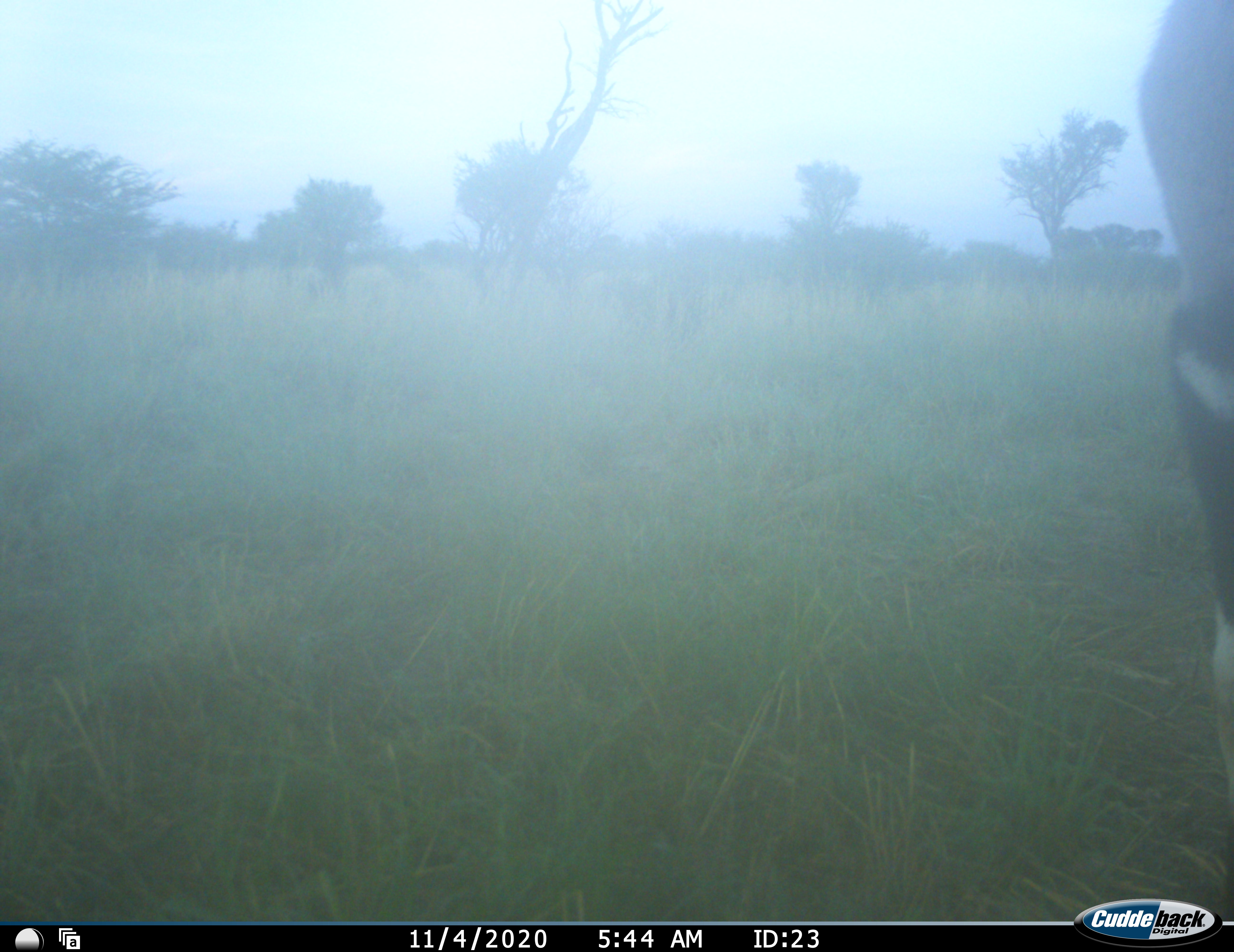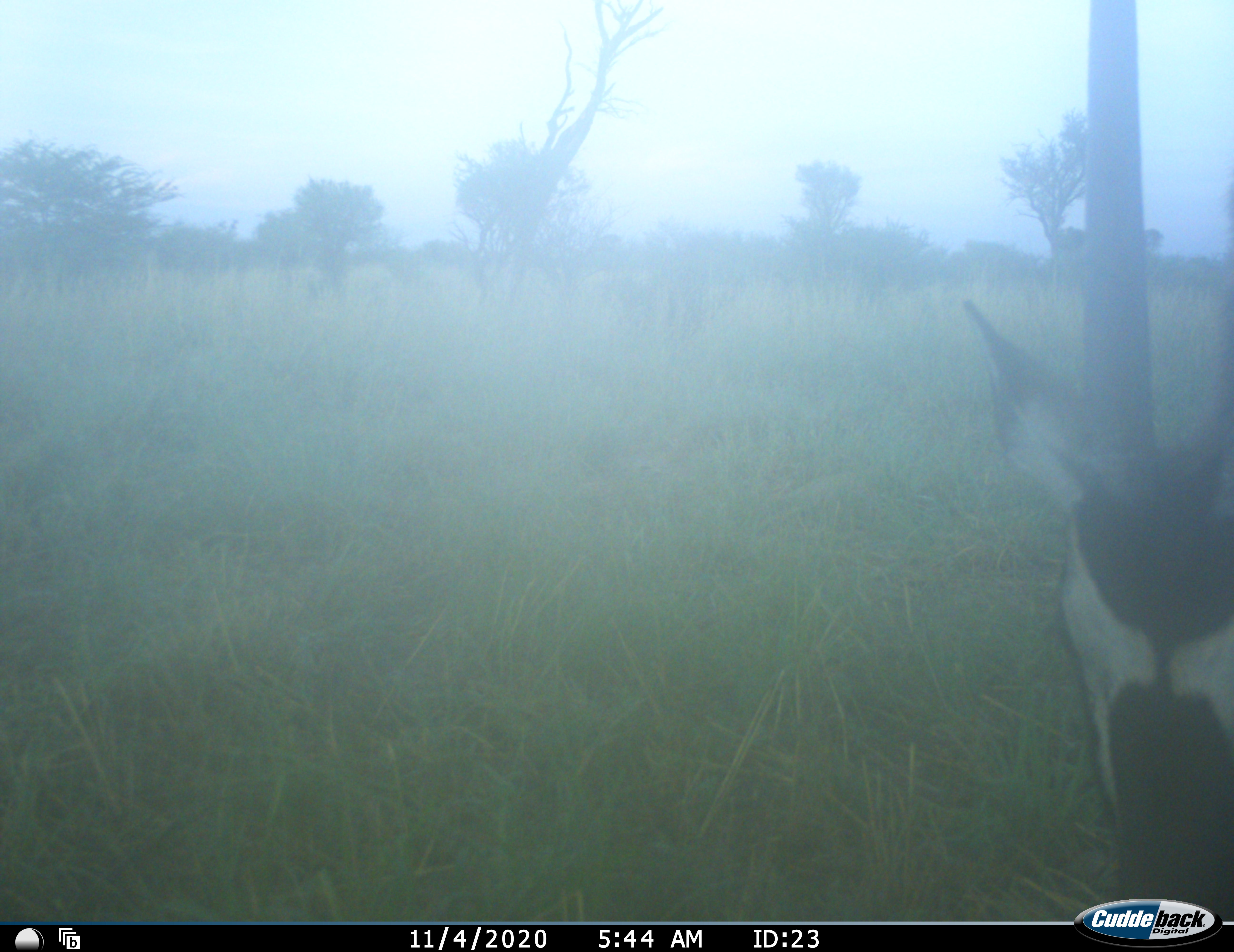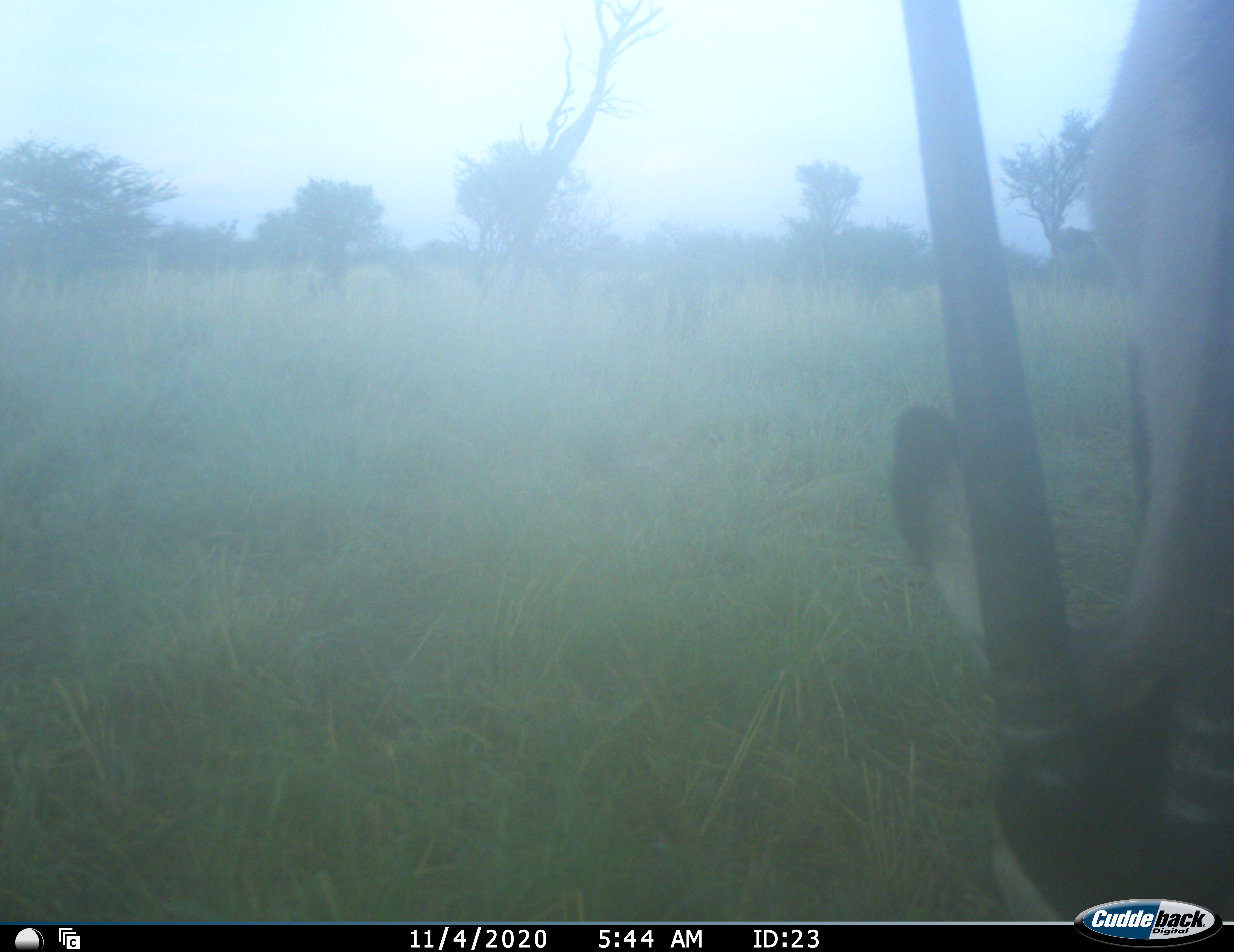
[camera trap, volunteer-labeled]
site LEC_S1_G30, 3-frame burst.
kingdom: Animalia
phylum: Chordata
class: Mammalia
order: Artiodactyla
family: Bovidae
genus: Oryx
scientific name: Oryx gazella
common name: gemsbok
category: oryx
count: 1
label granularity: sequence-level